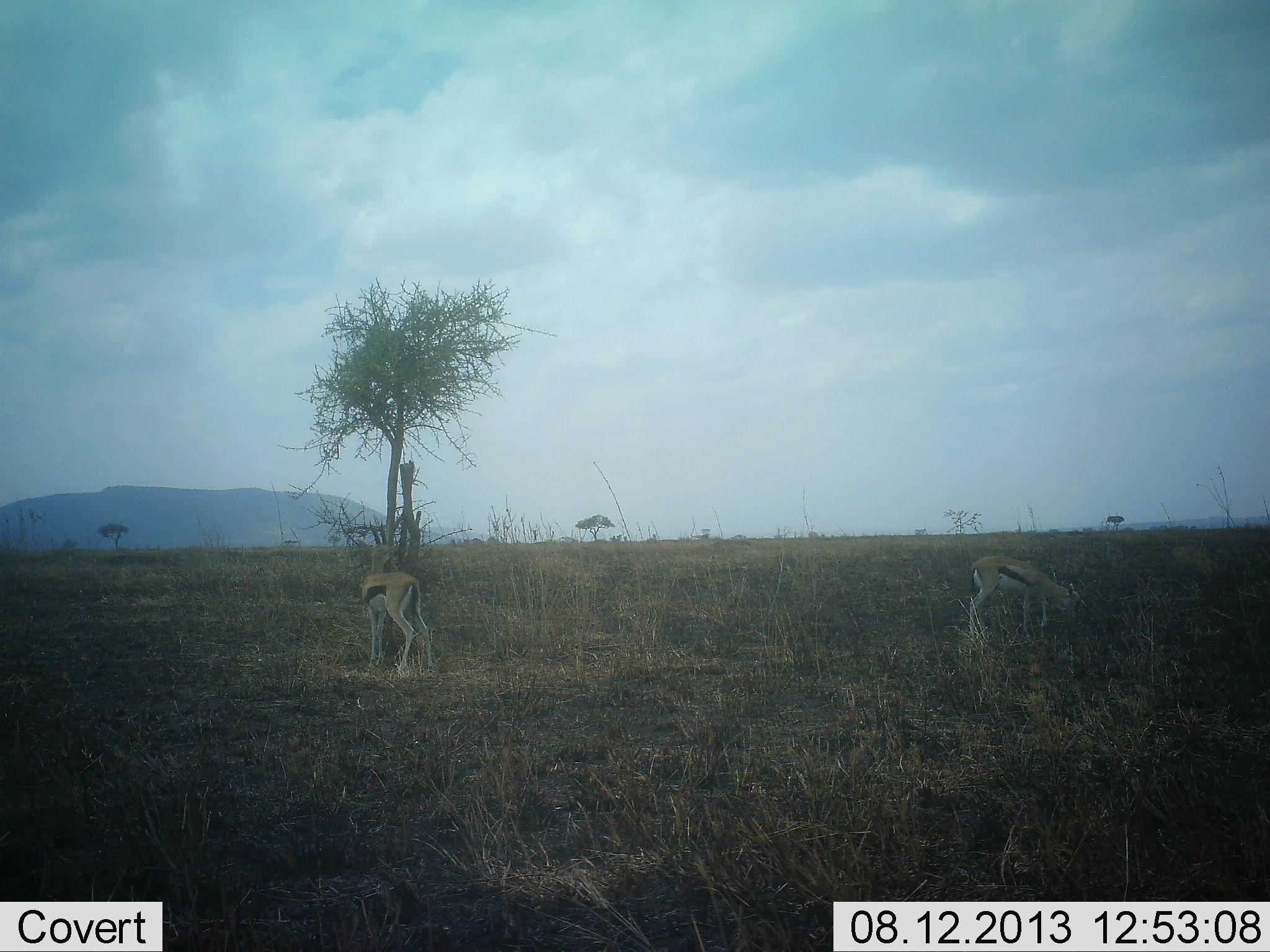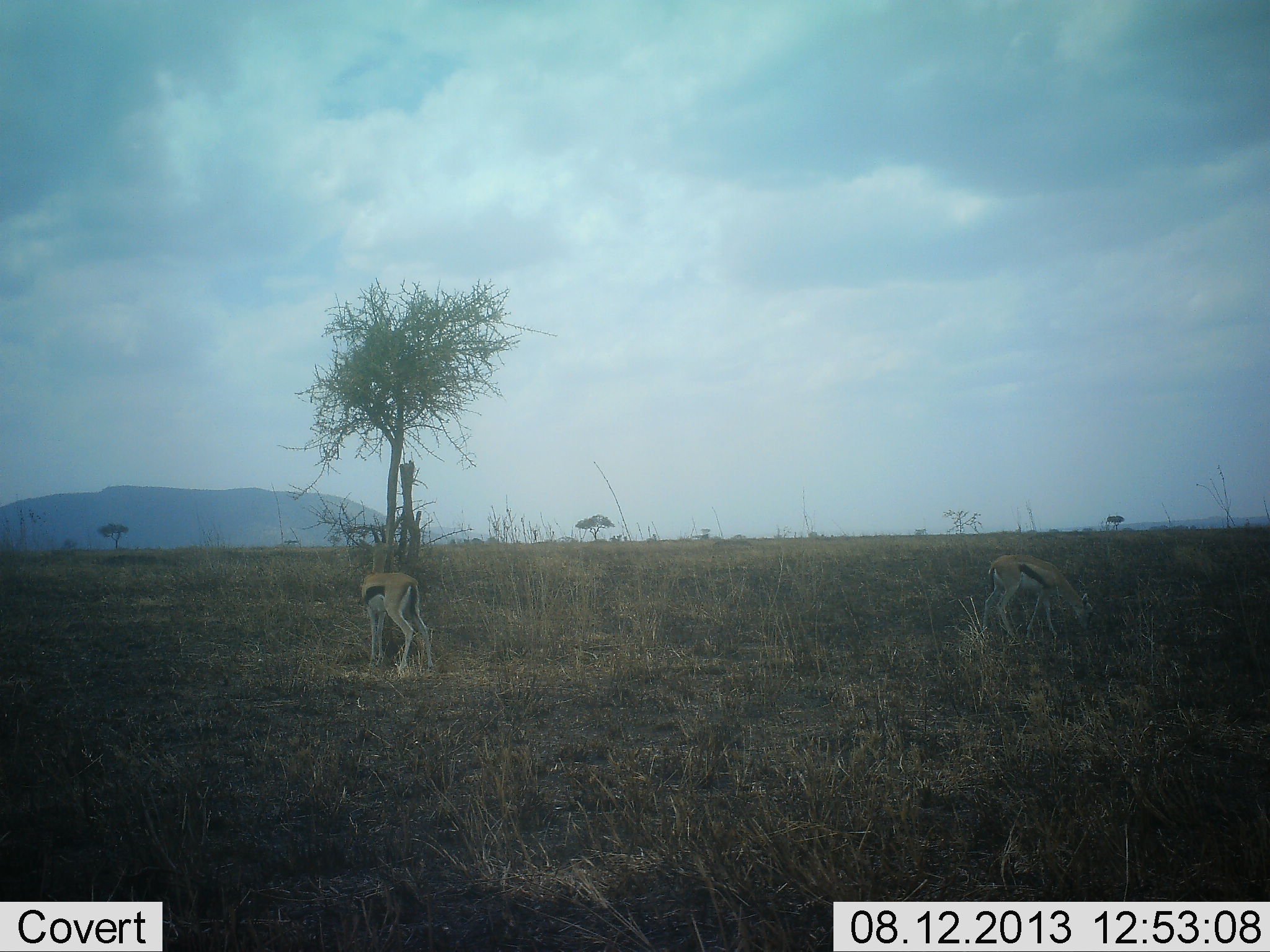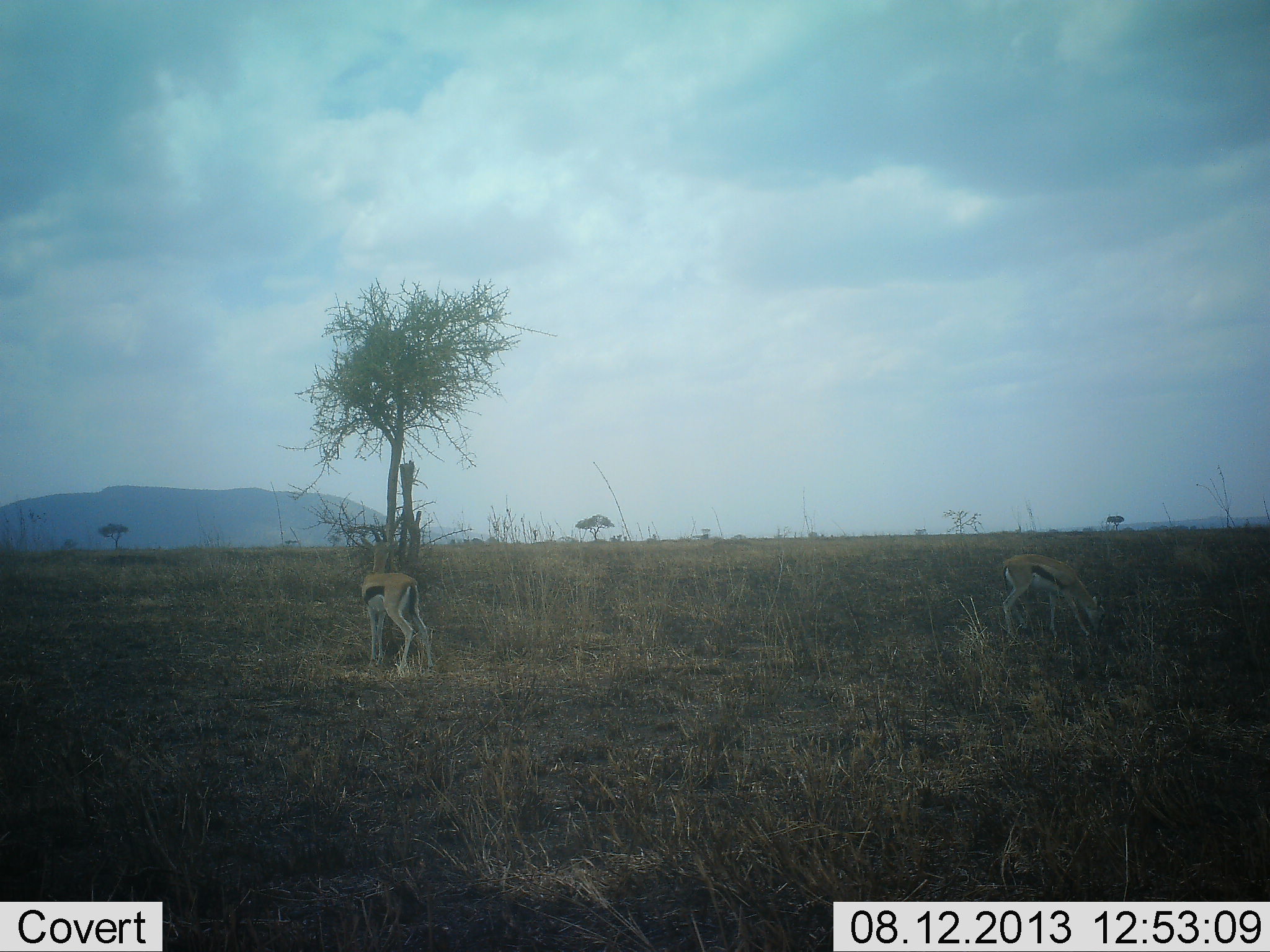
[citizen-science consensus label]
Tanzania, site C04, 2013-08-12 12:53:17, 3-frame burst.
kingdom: Animalia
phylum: Chordata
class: Mammalia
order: Artiodactyla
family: Bovidae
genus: Eudorcas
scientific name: Eudorcas thomsonii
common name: thomson's gazelle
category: gazellethomsons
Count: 2.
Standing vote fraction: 80%.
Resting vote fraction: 0%.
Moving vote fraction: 20%.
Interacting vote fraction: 0%.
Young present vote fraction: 0%.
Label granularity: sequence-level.